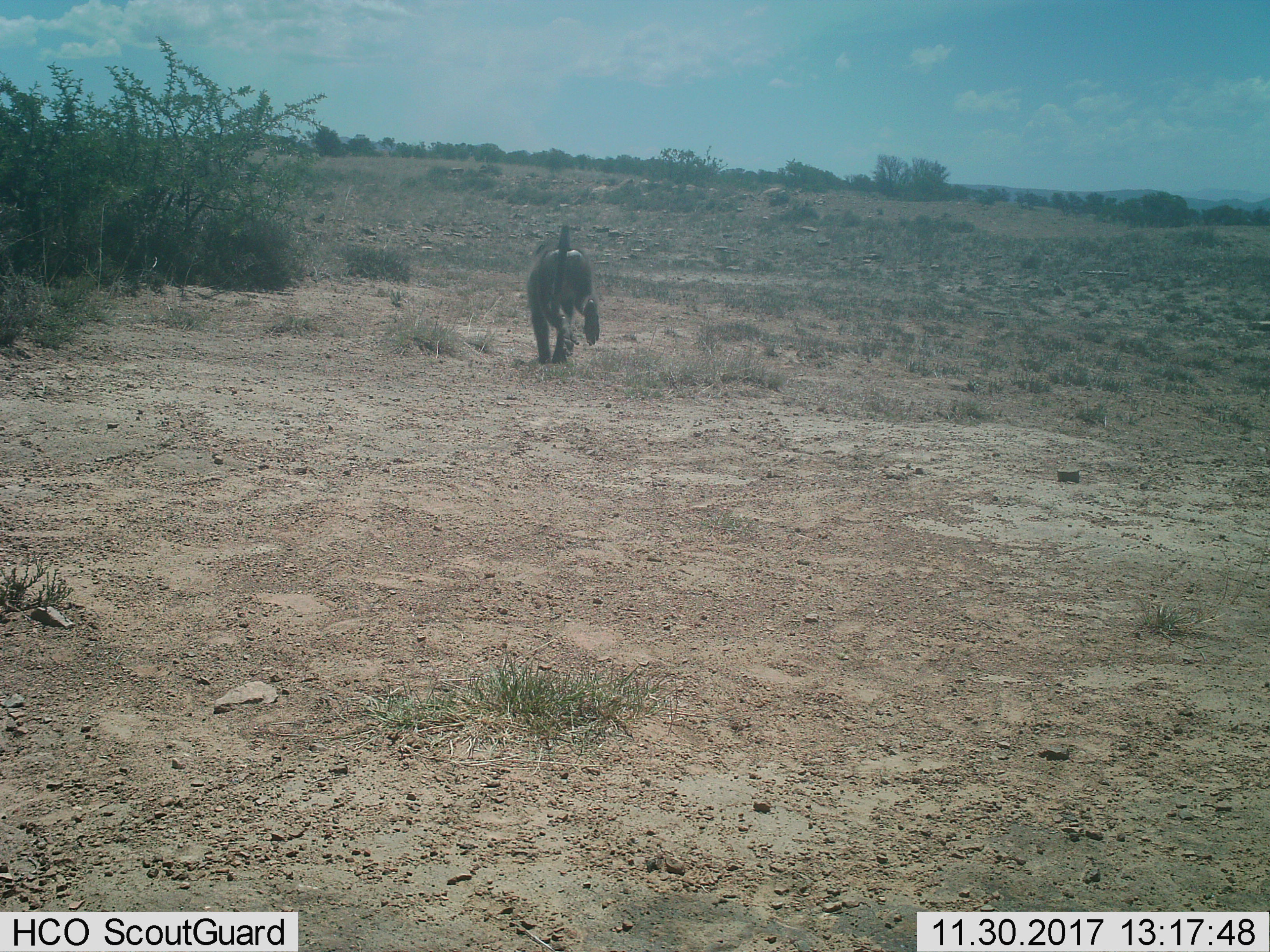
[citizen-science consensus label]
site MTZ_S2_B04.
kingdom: Animalia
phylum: Chordata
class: Mammalia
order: Primates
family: Cercopithecidae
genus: Papio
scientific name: Papio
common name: baboon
Baboon (Papio), count 1. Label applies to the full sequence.